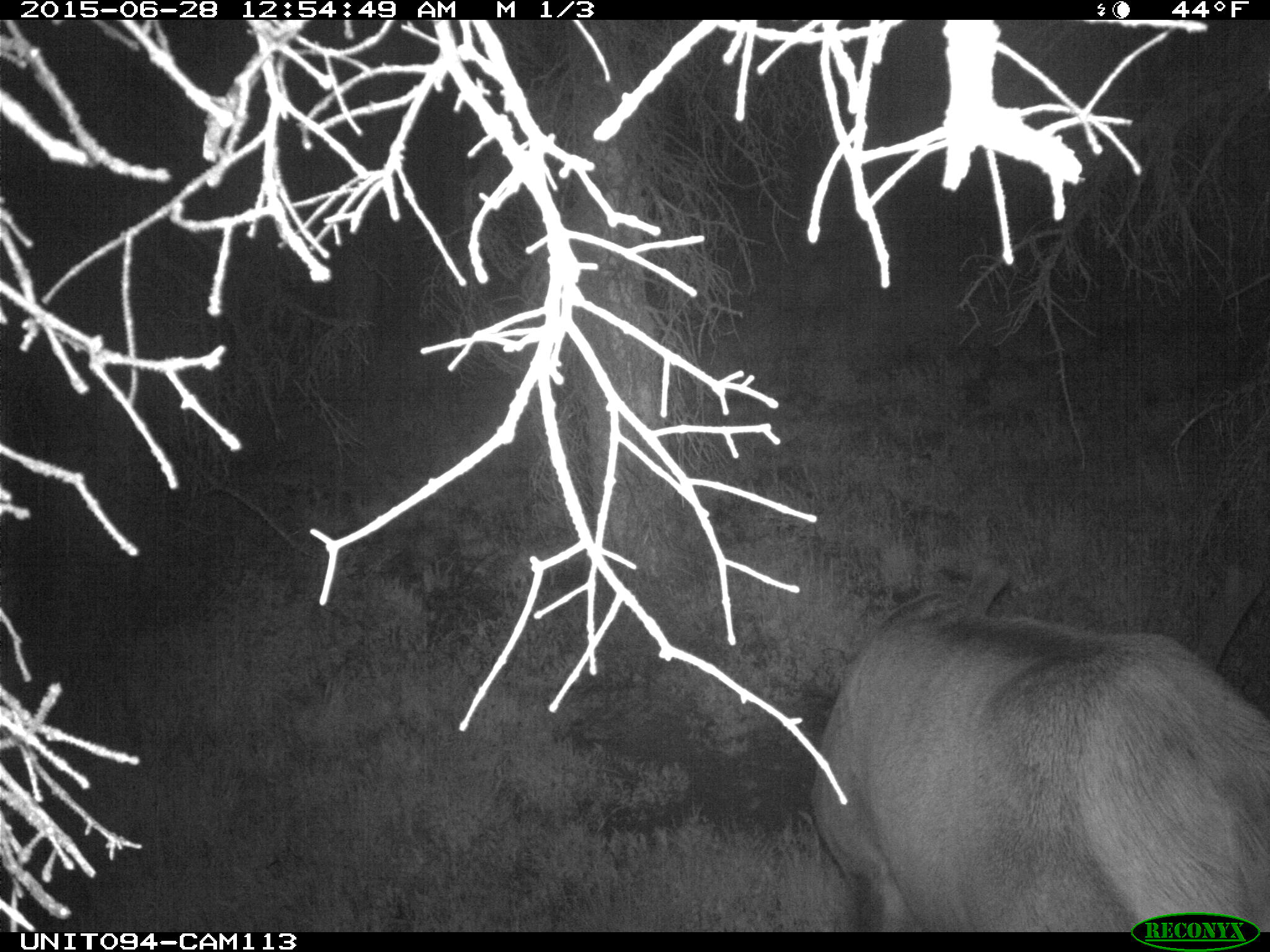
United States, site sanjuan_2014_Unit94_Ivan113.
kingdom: Animalia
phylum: Chordata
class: Mammalia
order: Artiodactyla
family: Cervidae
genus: Cervus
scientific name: Cervus elaphus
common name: red deer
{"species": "Cervus elaphus (red deer)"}